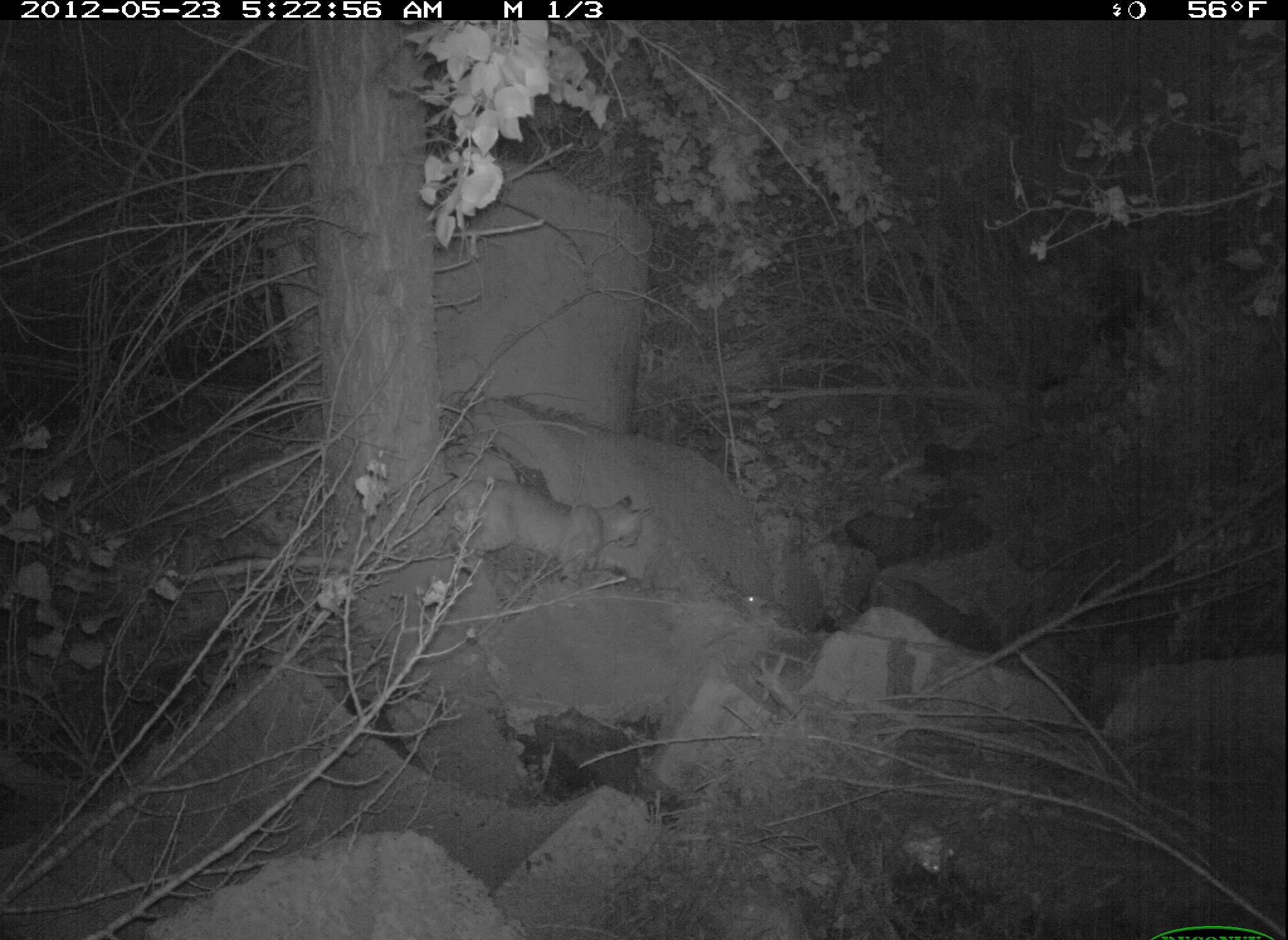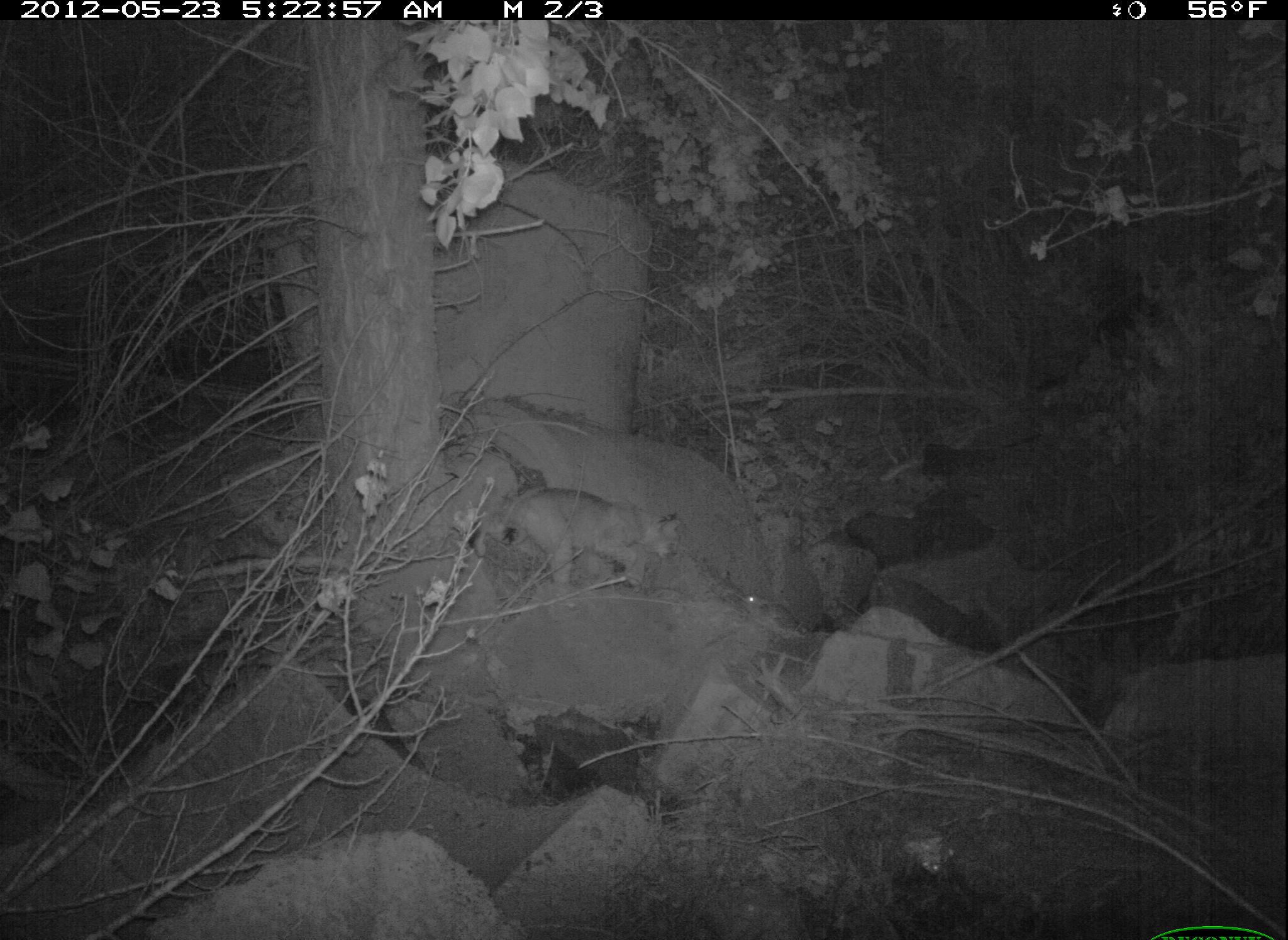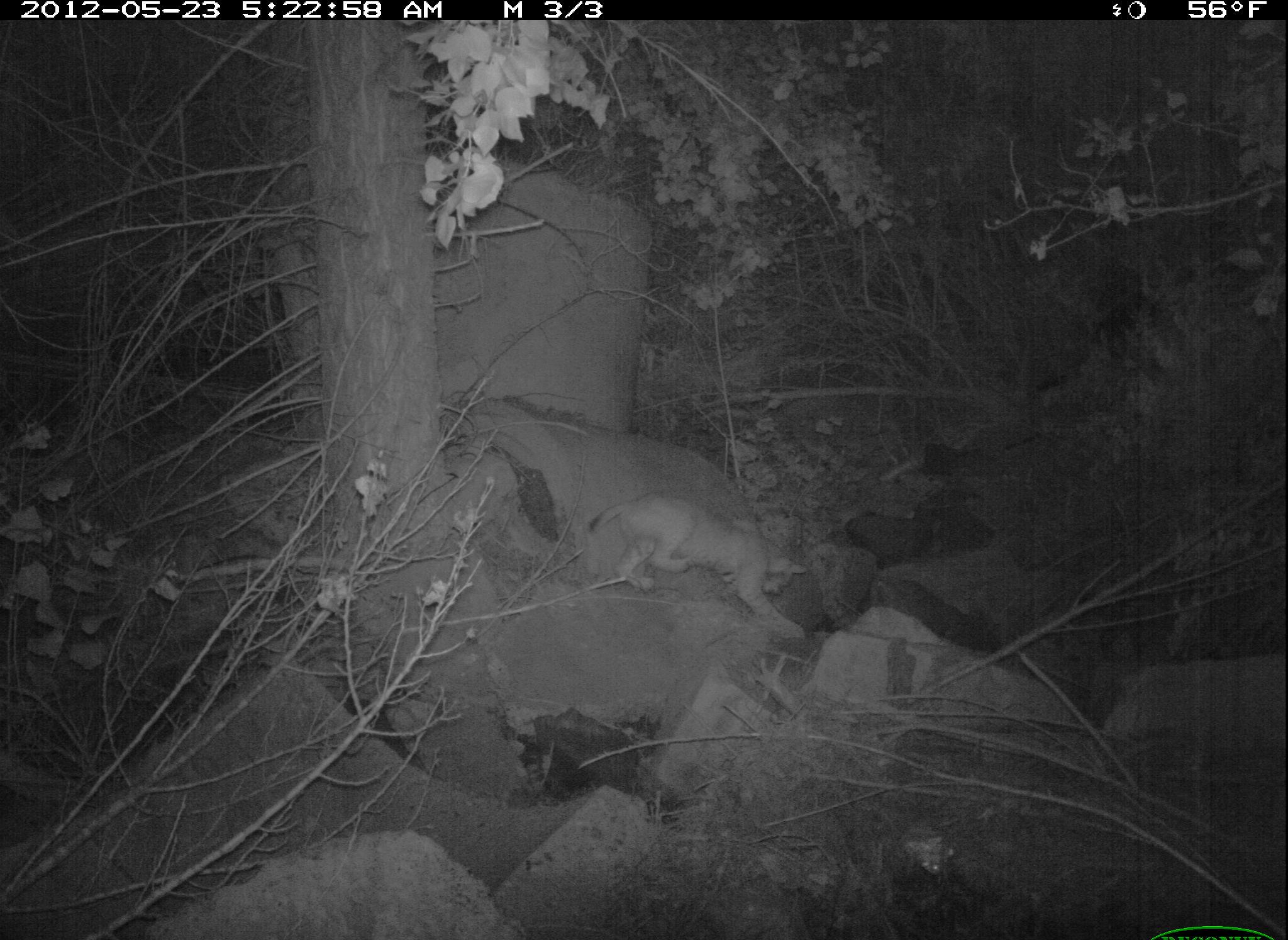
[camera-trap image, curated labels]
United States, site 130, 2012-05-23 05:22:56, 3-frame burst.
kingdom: Animalia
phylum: Chordata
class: Mammalia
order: Rodentia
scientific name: Rodentia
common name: rodent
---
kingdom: Animalia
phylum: Chordata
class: Mammalia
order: Carnivora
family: Felidae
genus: Lynx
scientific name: Lynx rufus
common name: bobcat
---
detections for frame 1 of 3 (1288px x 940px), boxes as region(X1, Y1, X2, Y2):
rodent: region(736, 584, 805, 638)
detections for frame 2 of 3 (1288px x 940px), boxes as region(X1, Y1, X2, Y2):
rodent: region(735, 588, 807, 635)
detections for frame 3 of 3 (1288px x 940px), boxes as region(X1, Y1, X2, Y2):
bobcat: region(560, 477, 837, 659)